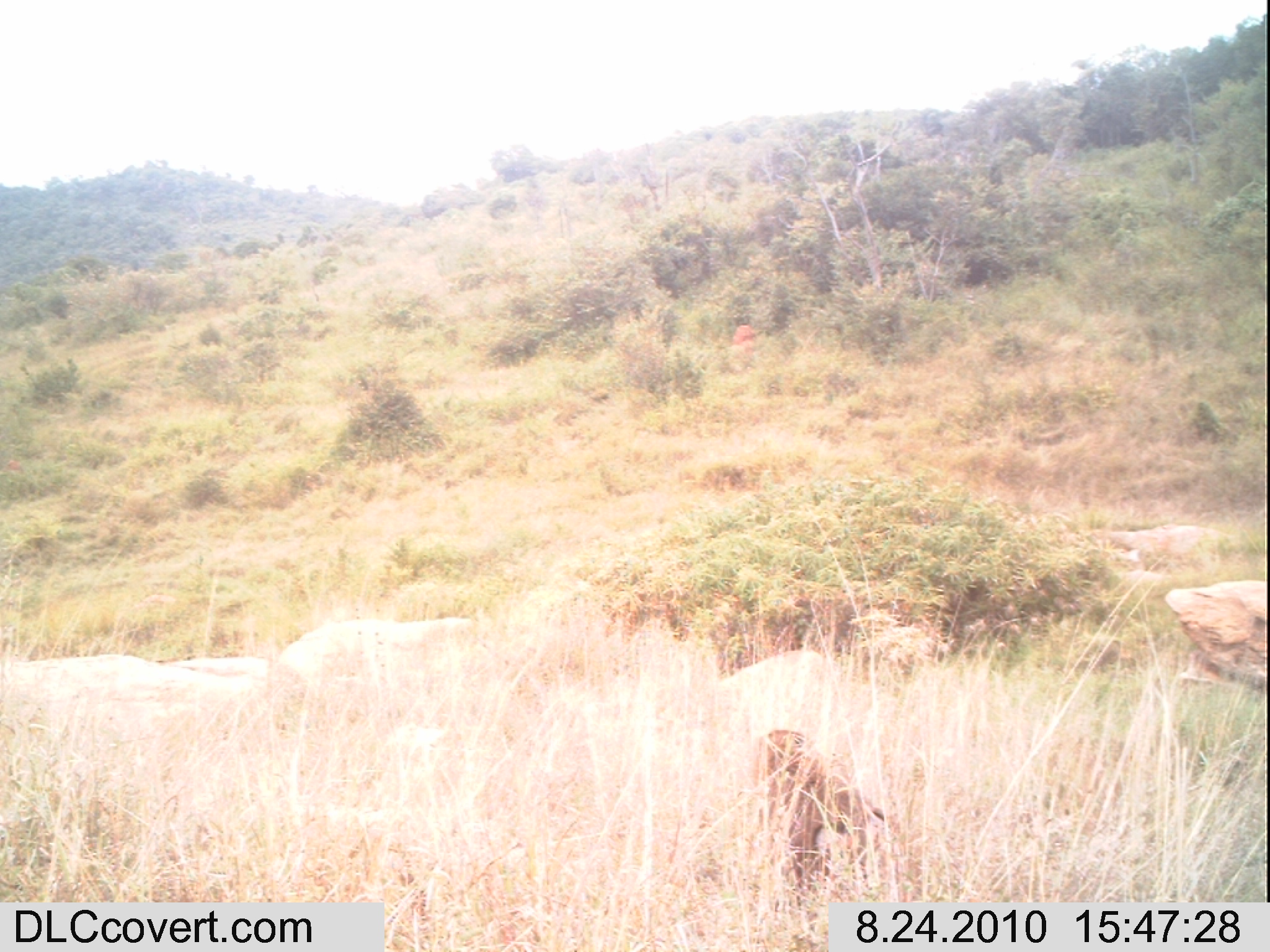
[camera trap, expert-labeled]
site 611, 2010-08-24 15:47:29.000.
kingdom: Animalia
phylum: Chordata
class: Mammalia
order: Primates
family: Cercopithecidae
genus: Papio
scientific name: Papio anubis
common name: olive baboon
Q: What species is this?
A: Papio anubis (olive baboon).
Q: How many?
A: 1.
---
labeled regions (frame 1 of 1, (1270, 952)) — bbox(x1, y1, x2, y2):
papio anubis: bbox(753, 726, 892, 941)